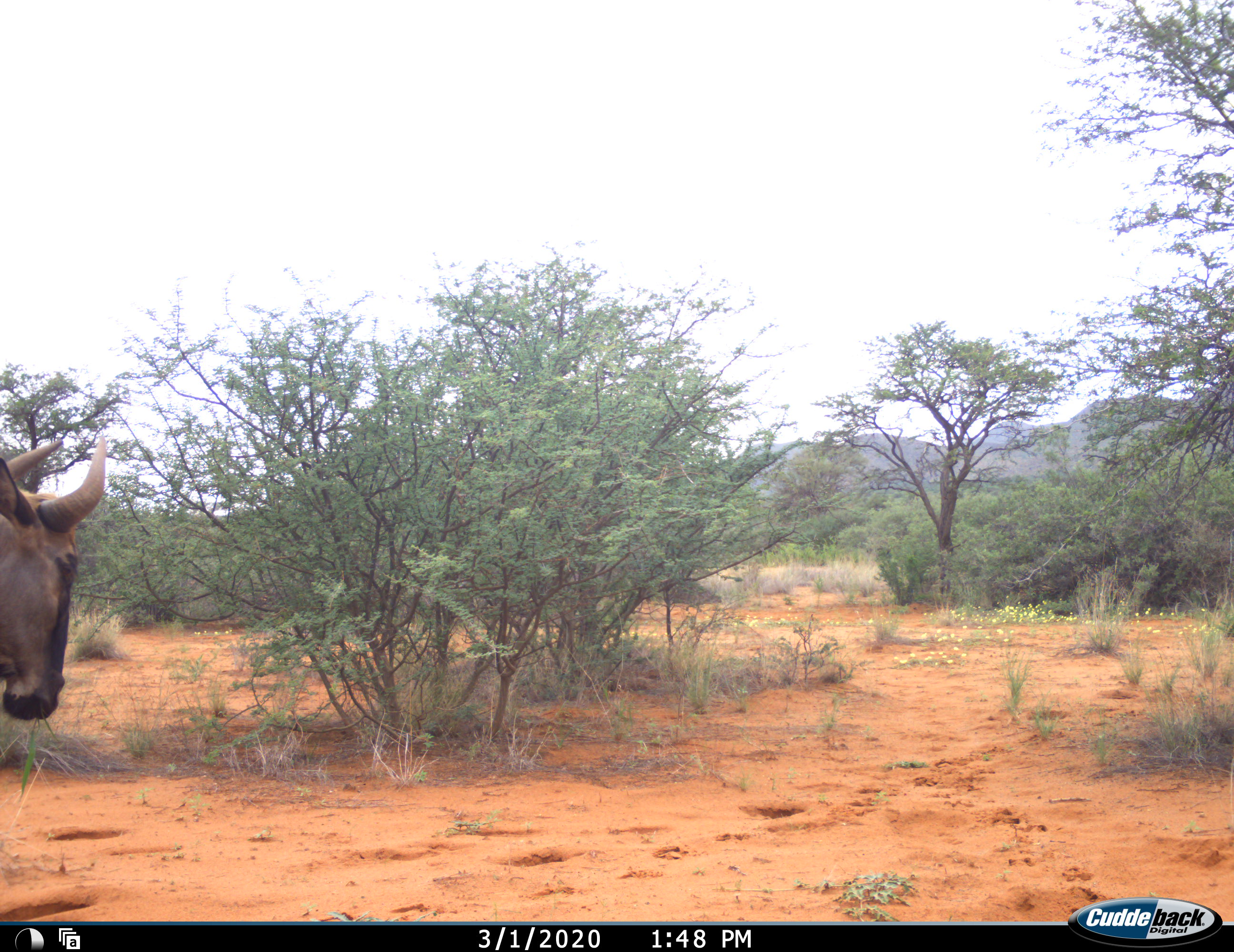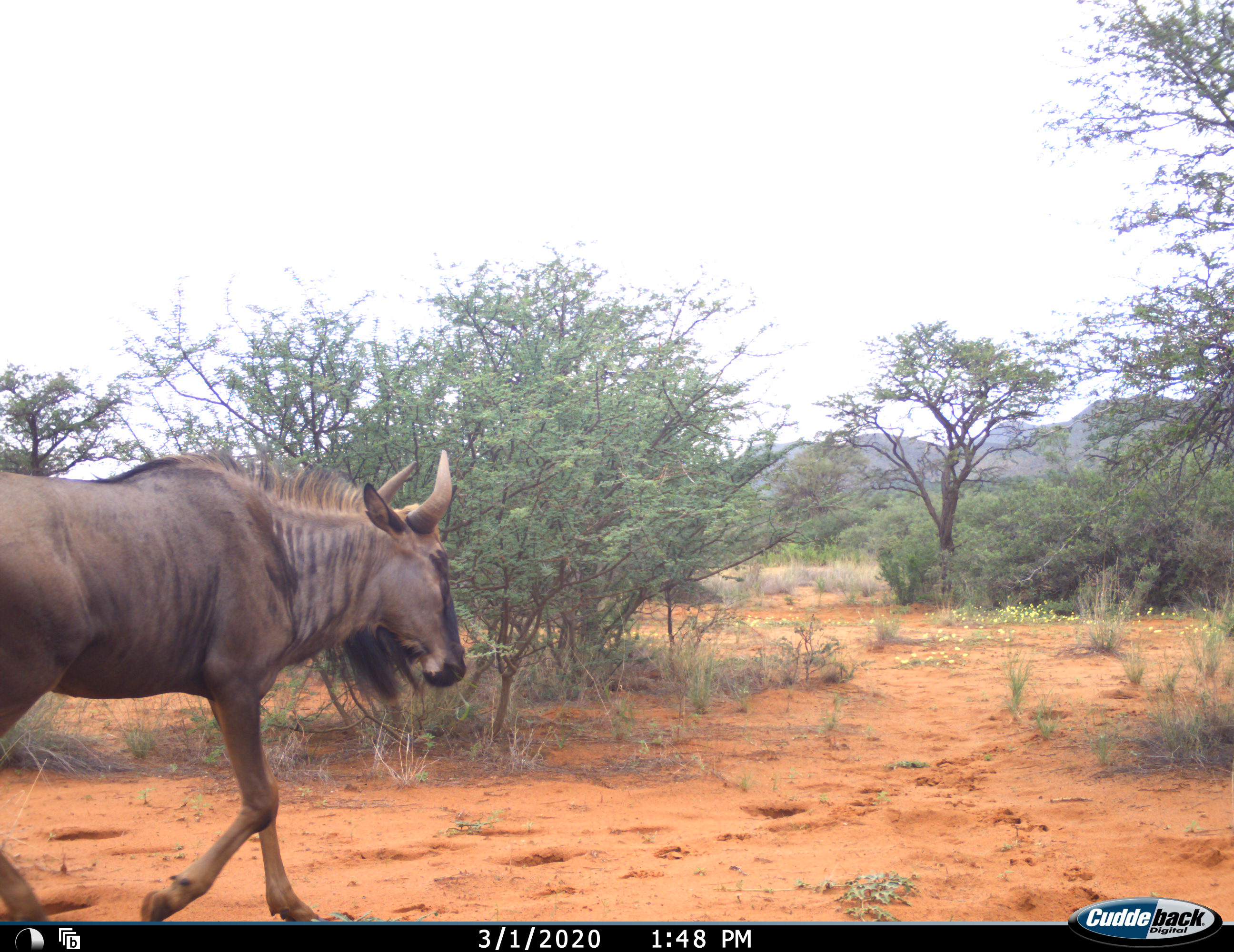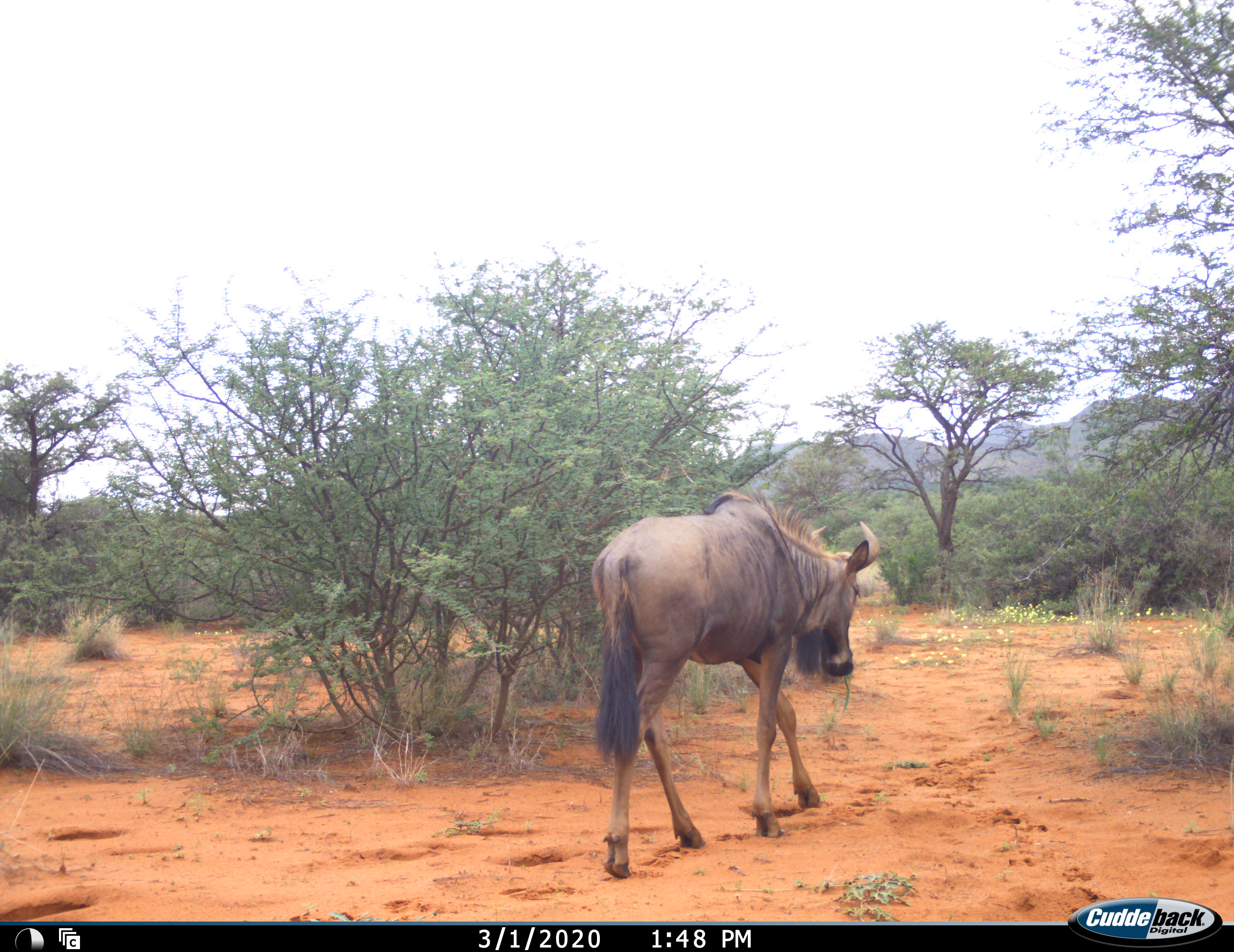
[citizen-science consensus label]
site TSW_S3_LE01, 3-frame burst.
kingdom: Animalia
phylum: Chordata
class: Mammalia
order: Artiodactyla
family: Bovidae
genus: Connochaetes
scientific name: Connochaetes taurinus taurinus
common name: blue wildebeest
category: wildebeestblue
Wildebeestblue (blue wildebeest) (Connochaetes taurinus taurinus), count 1. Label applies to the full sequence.